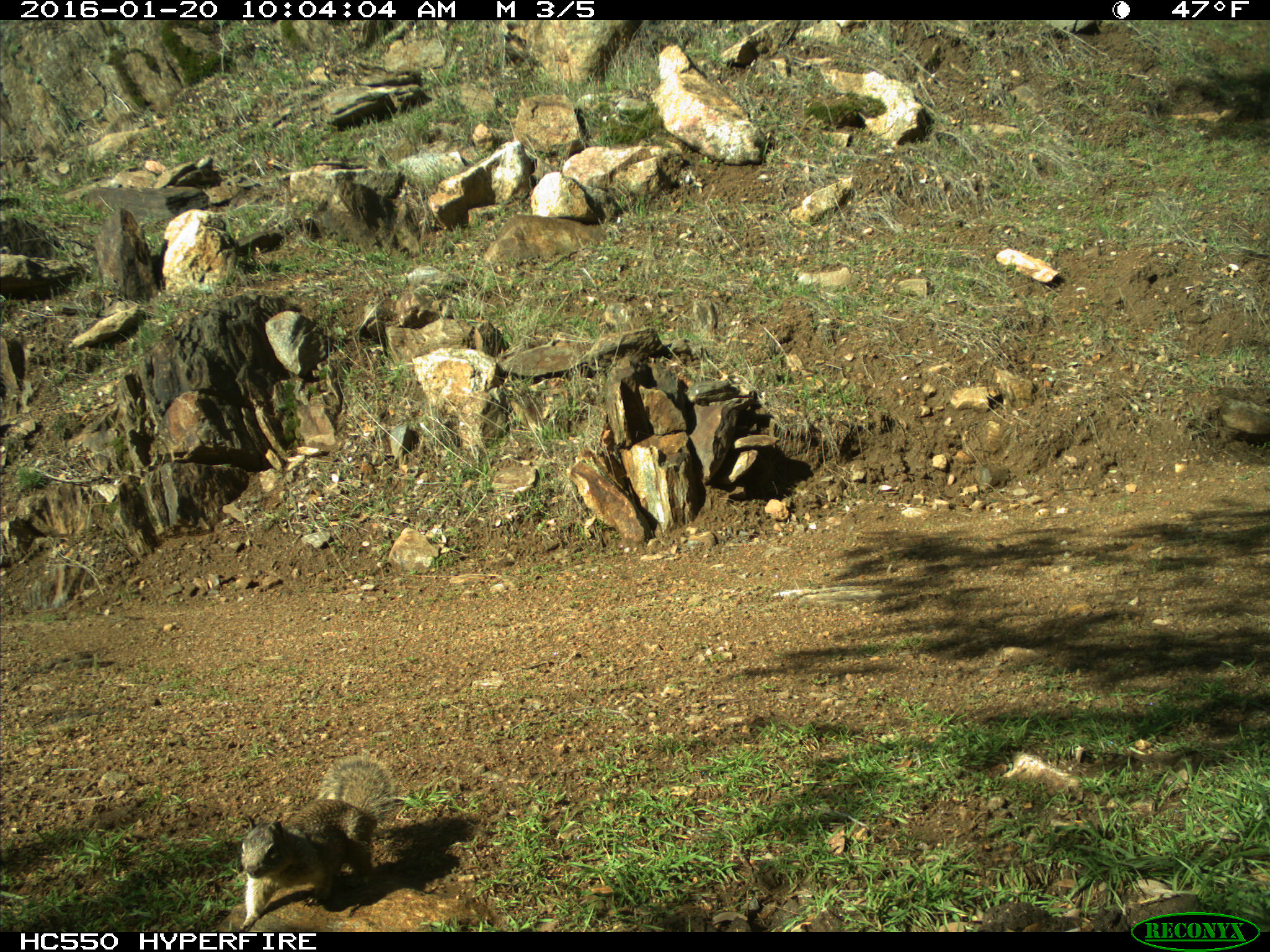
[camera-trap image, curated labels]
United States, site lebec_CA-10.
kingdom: Animalia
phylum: Chordata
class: Mammalia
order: Rodentia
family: Sciuridae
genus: Otospermophilus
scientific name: Otospermophilus beecheyi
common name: california ground squirrel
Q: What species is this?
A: Otospermophilus beecheyi (california ground squirrel).